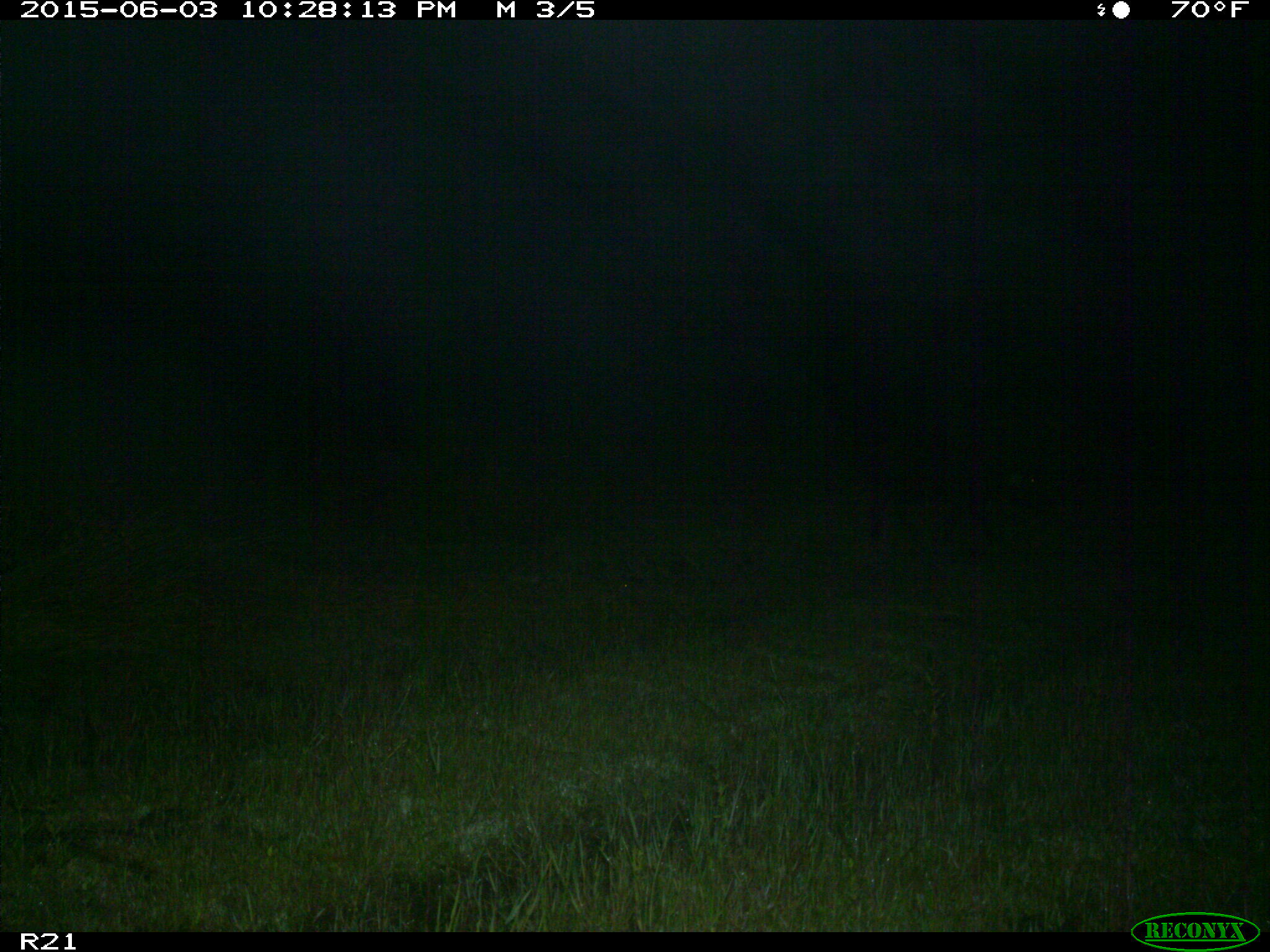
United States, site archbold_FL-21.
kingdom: Animalia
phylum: Chordata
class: Mammalia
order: Artiodactyla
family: Suidae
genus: Sus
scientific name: Sus scrofa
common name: wild boar